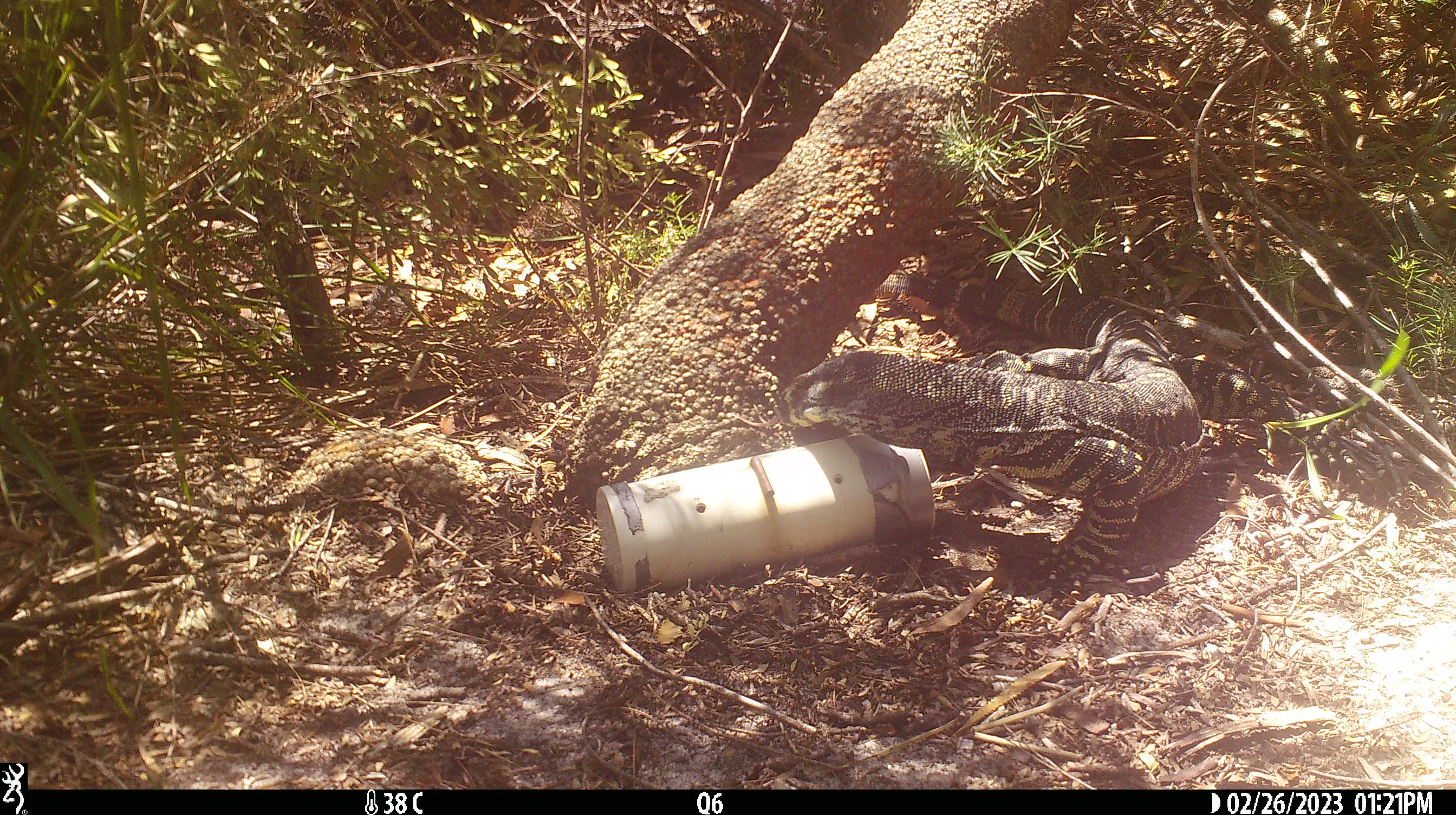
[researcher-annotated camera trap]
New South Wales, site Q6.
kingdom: Animalia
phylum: Chordata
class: Reptilia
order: Squamata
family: Varanidae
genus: Varanus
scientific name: Varanus varius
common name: lace monitor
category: goanna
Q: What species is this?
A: Goanna (lace monitor) (Varanus varius).